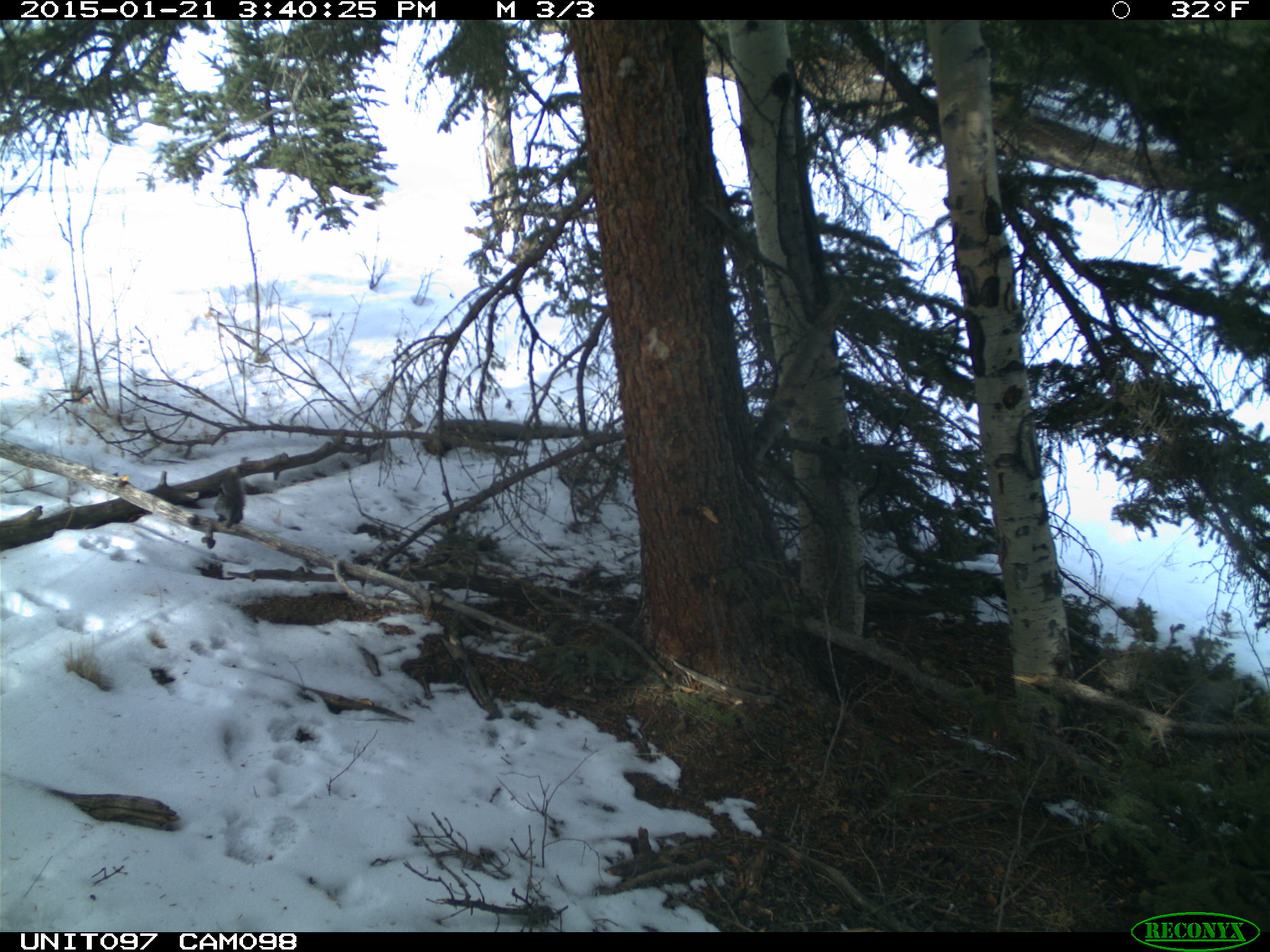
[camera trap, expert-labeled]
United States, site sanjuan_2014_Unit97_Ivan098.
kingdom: Animalia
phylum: Chordata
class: Mammalia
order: Rodentia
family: Sciuridae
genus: Tamiasciurus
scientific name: Tamiasciurus hudsonicus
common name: american red squirrel